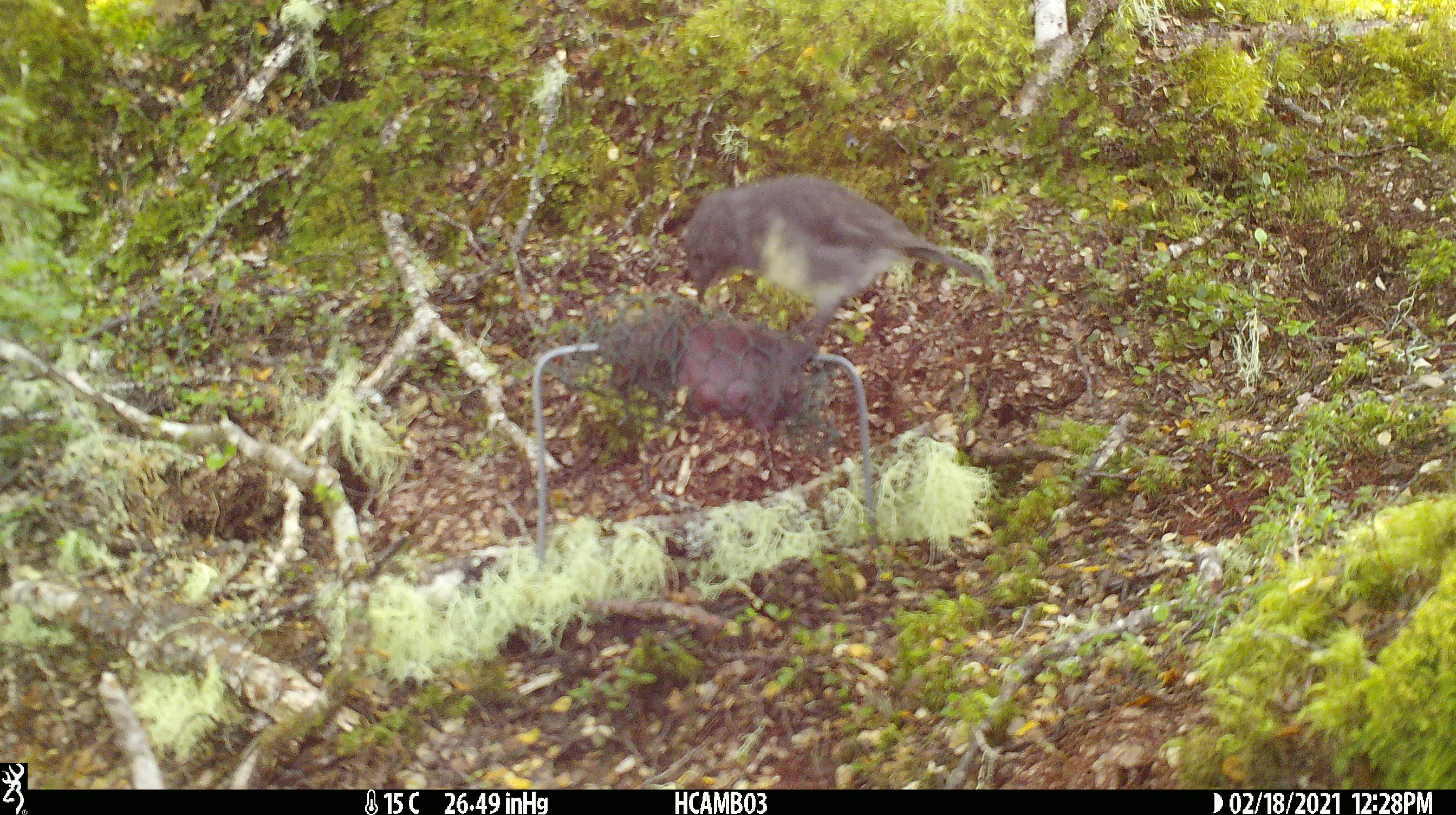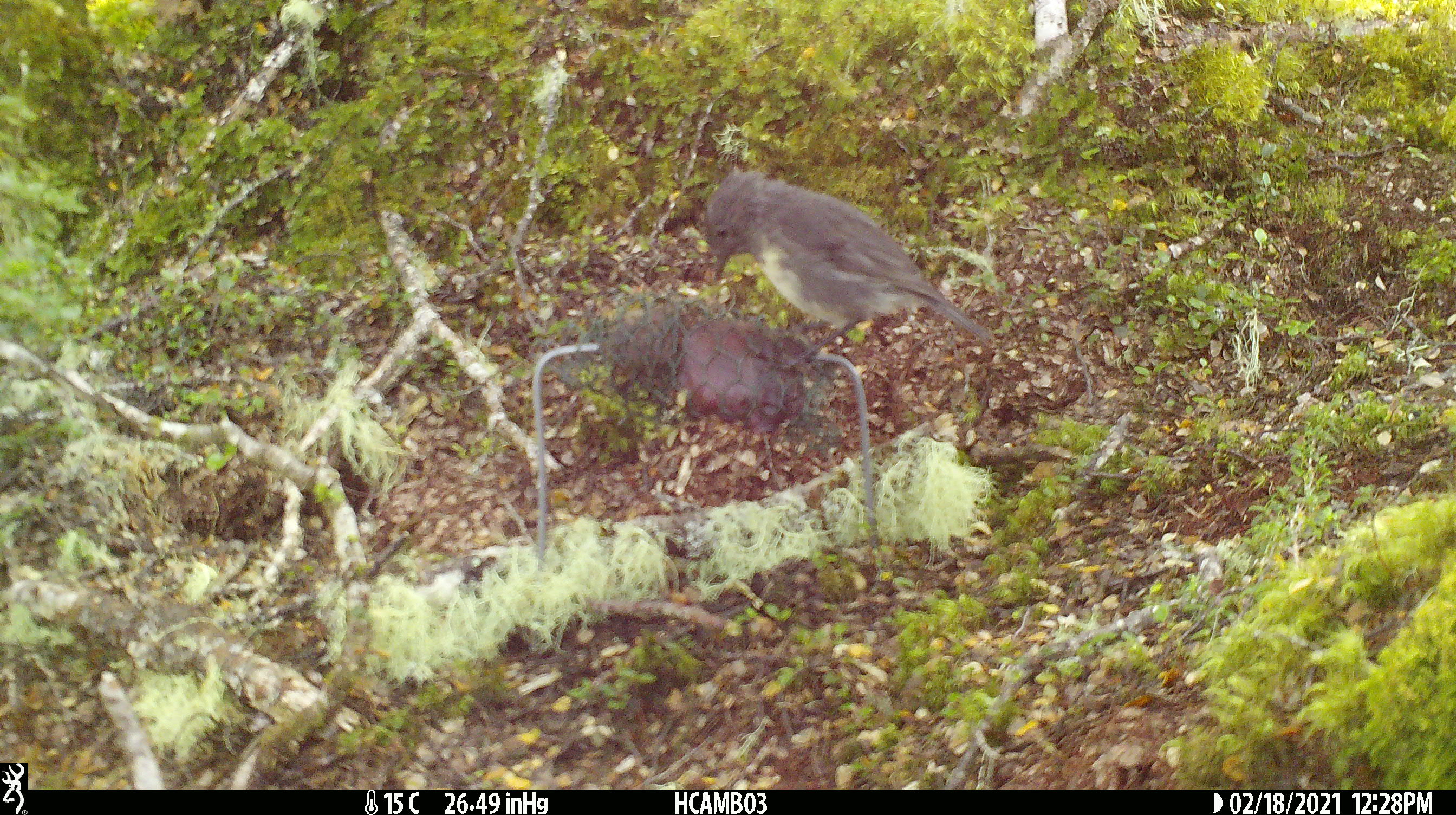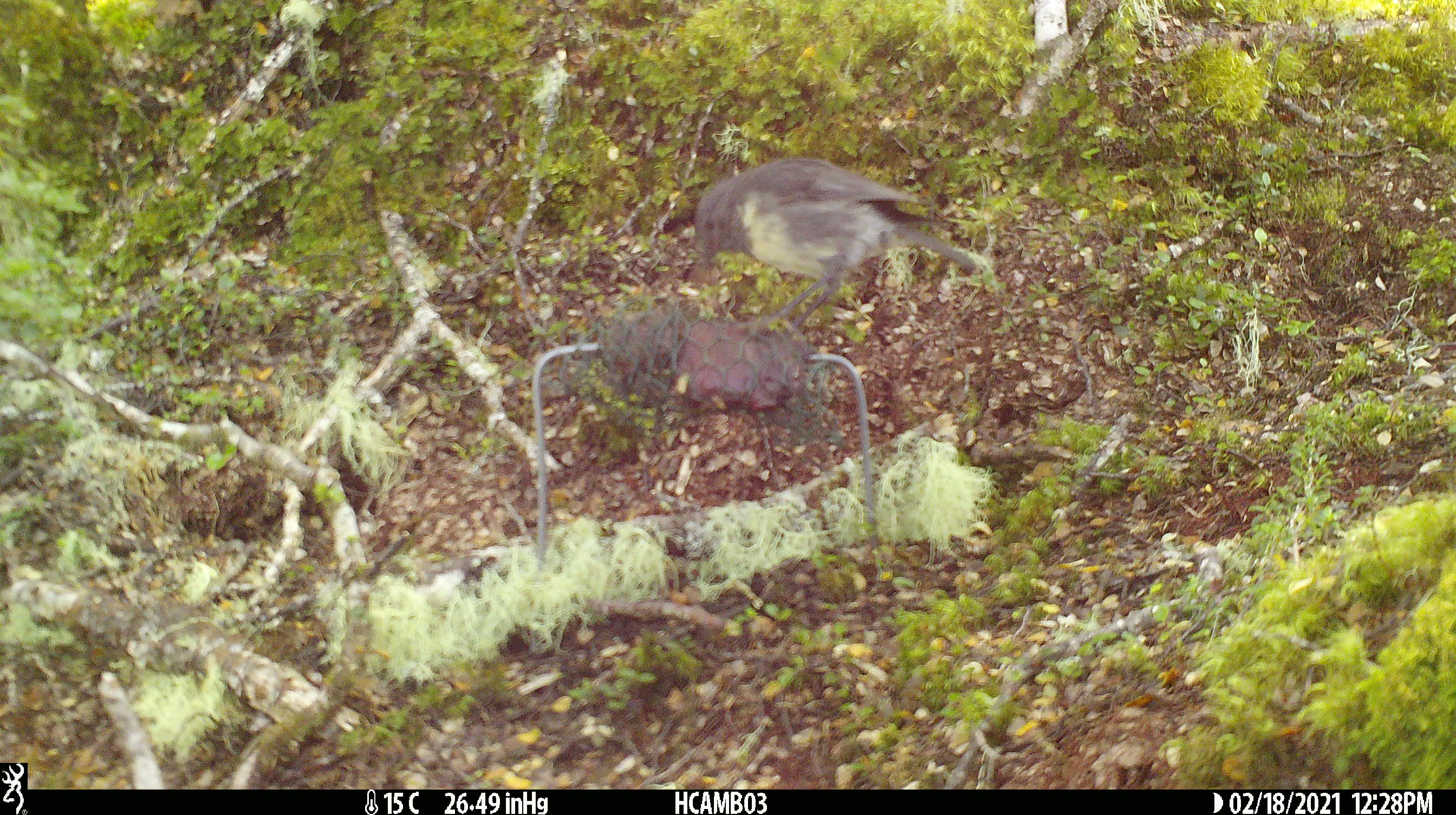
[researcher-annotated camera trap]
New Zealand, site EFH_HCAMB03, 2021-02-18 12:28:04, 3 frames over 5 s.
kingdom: Animalia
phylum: Chordata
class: Aves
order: Passeriformes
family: Petroicidae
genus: Petroica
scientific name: Petroica australis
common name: new zealand robin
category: robin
Robin (new zealand robin) (Petroica australis).